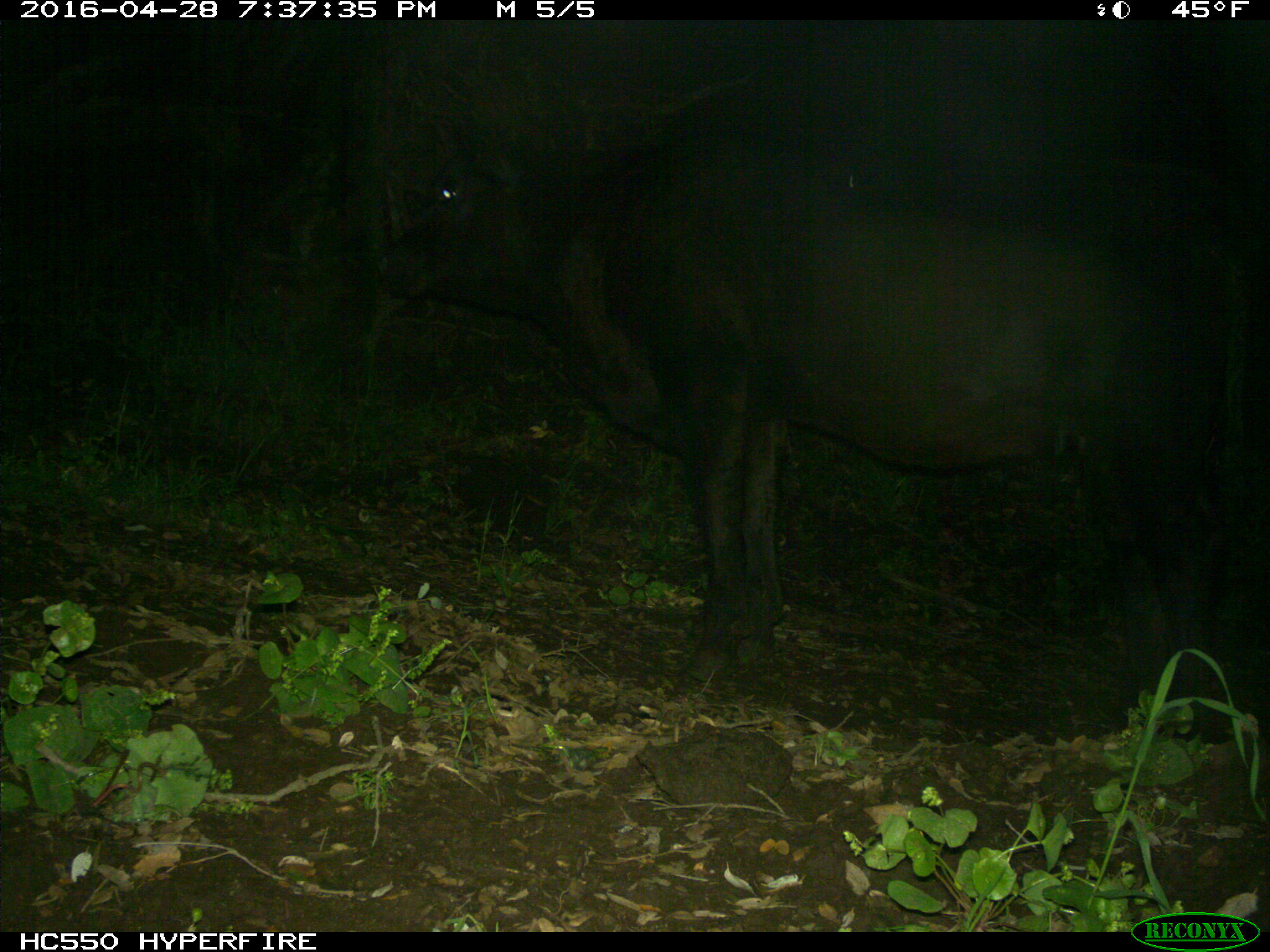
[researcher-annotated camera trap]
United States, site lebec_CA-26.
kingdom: Animalia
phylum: Chordata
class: Mammalia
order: Artiodactyla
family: Bovidae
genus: Bos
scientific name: Bos taurus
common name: domestic cow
Bos taurus (domestic cow).